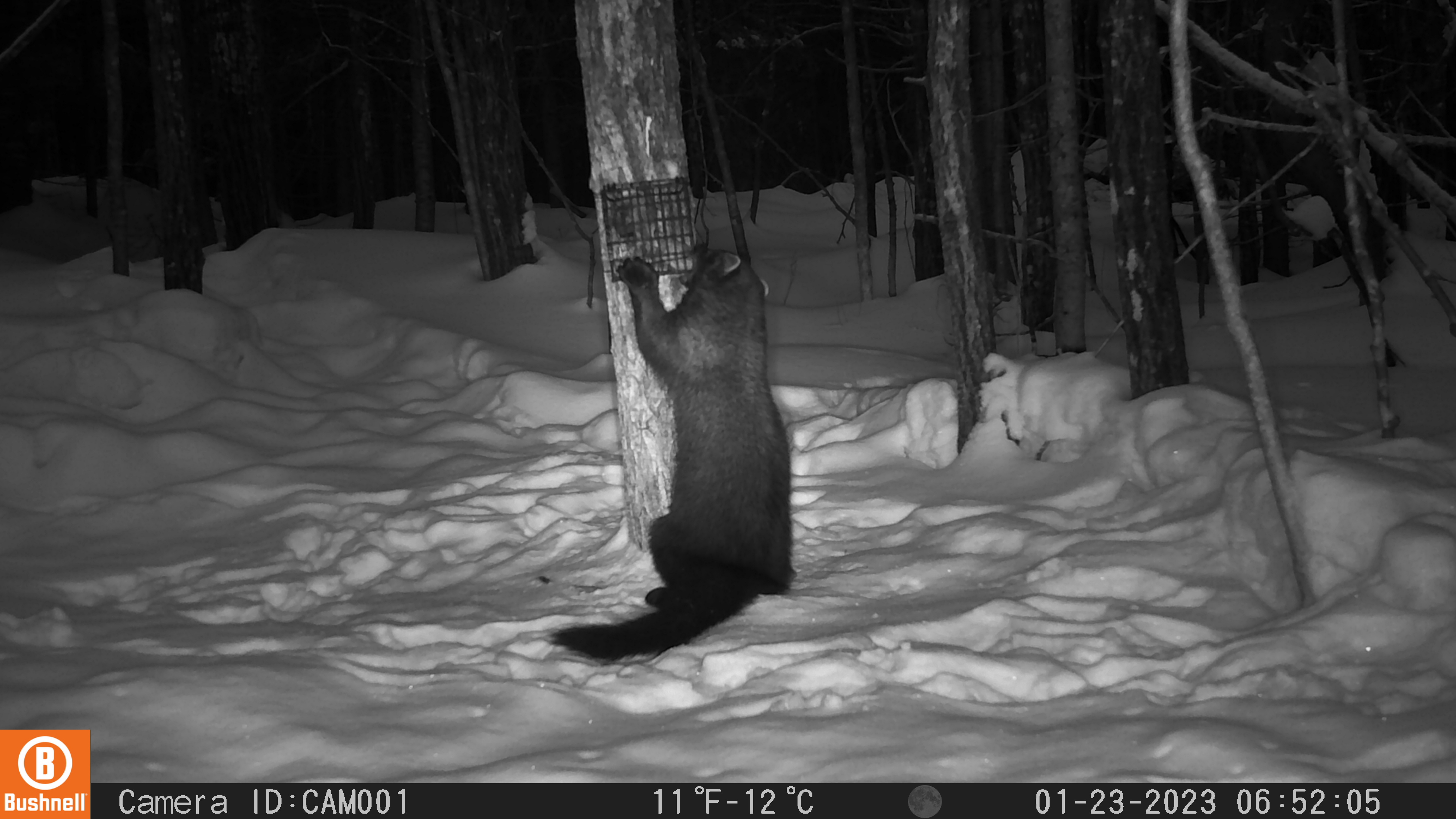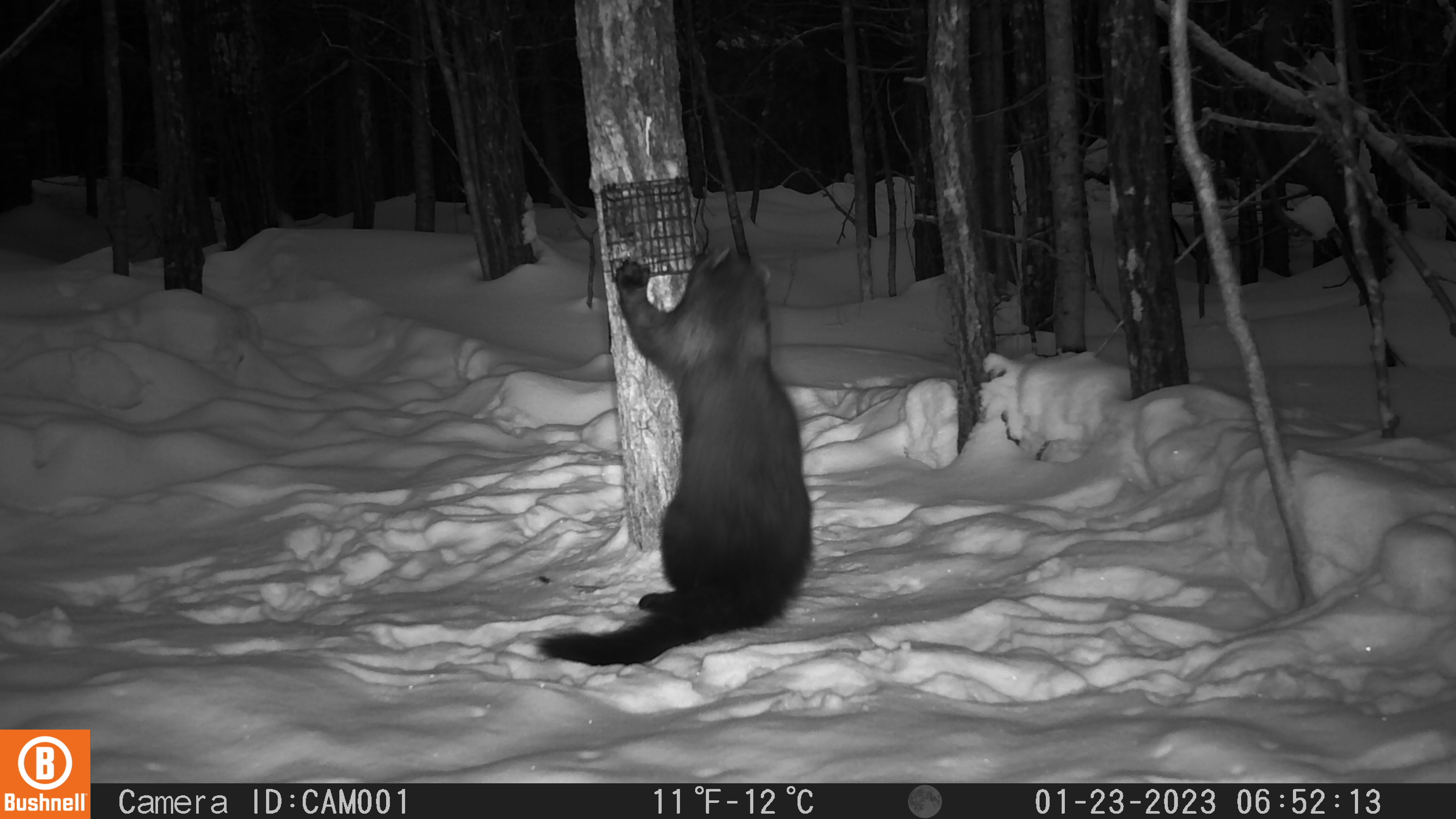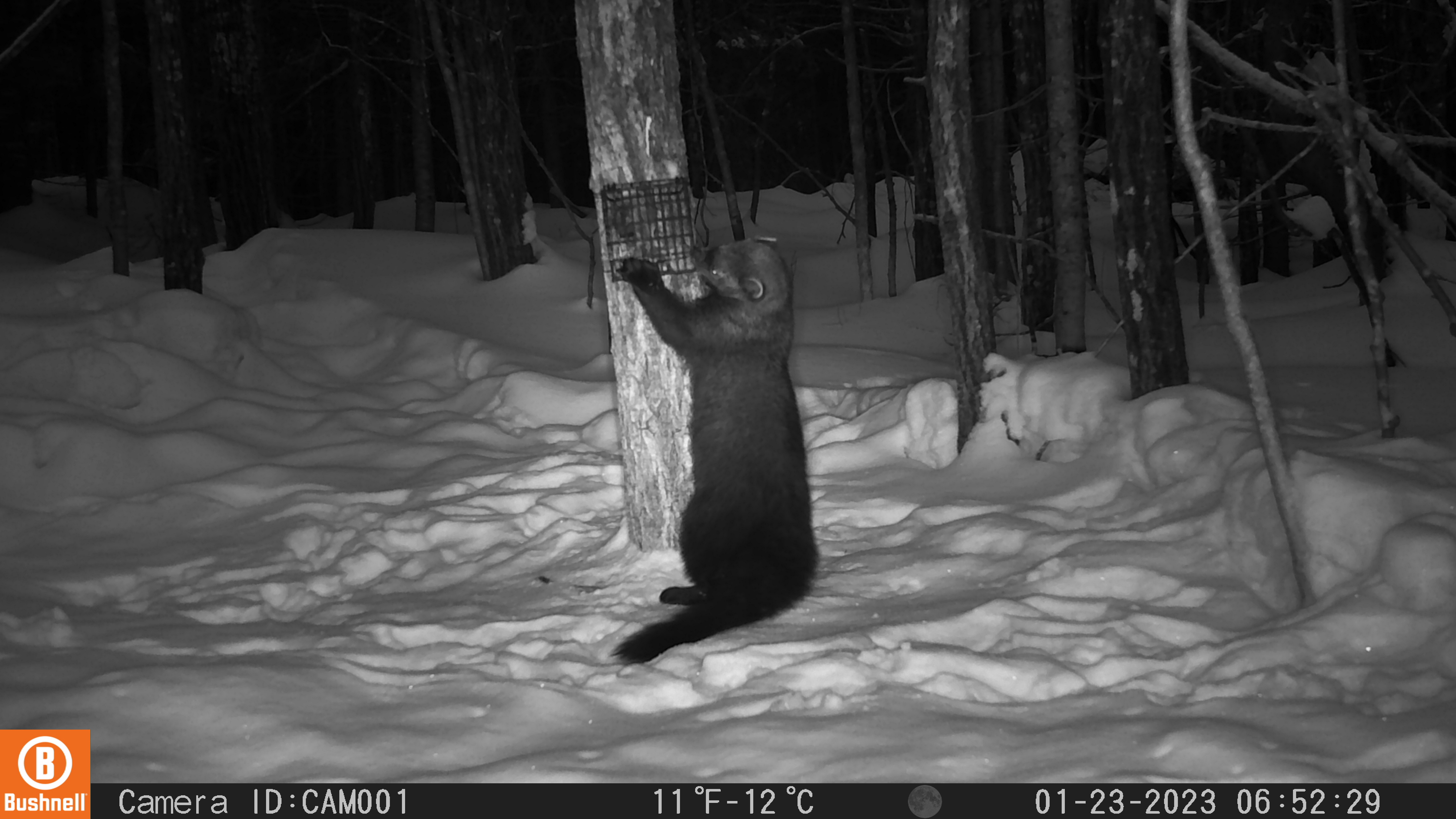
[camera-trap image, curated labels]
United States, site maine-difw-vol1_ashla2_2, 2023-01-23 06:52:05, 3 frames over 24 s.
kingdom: Animalia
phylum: Chordata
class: Mammalia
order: Carnivora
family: Mustelidae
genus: Pekania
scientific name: Pekania pennanti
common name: fisher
Fisher (Pekania pennanti).